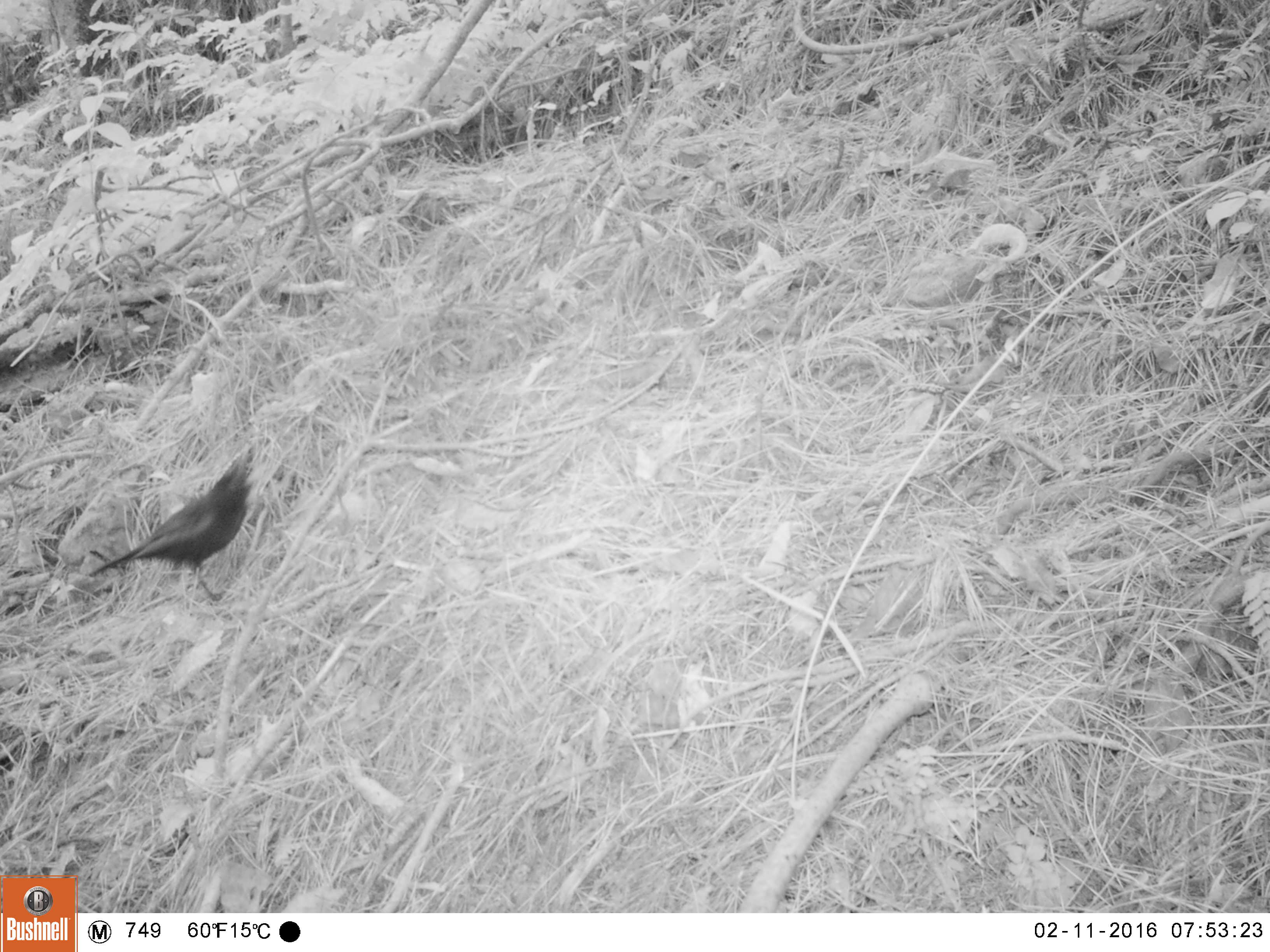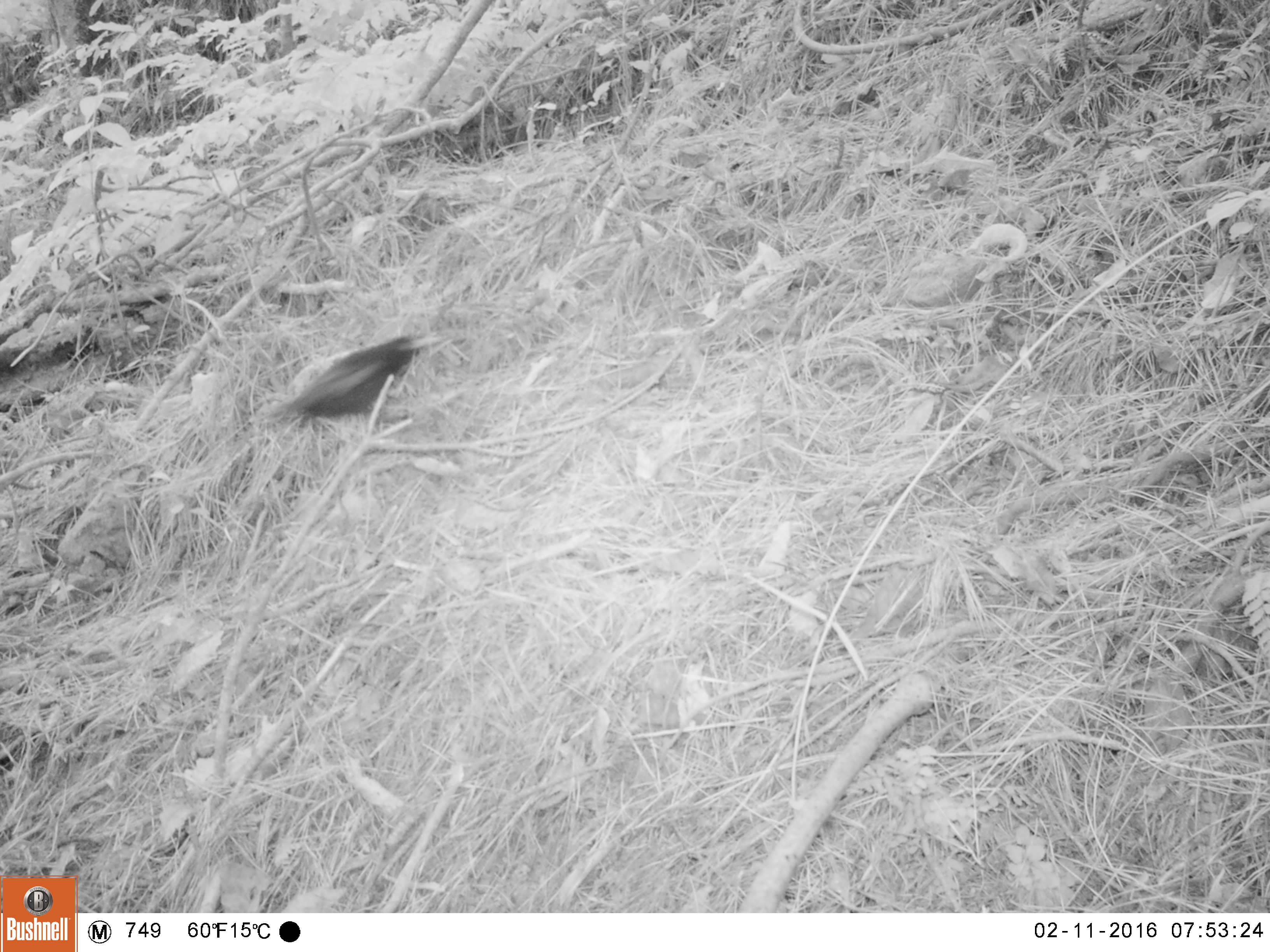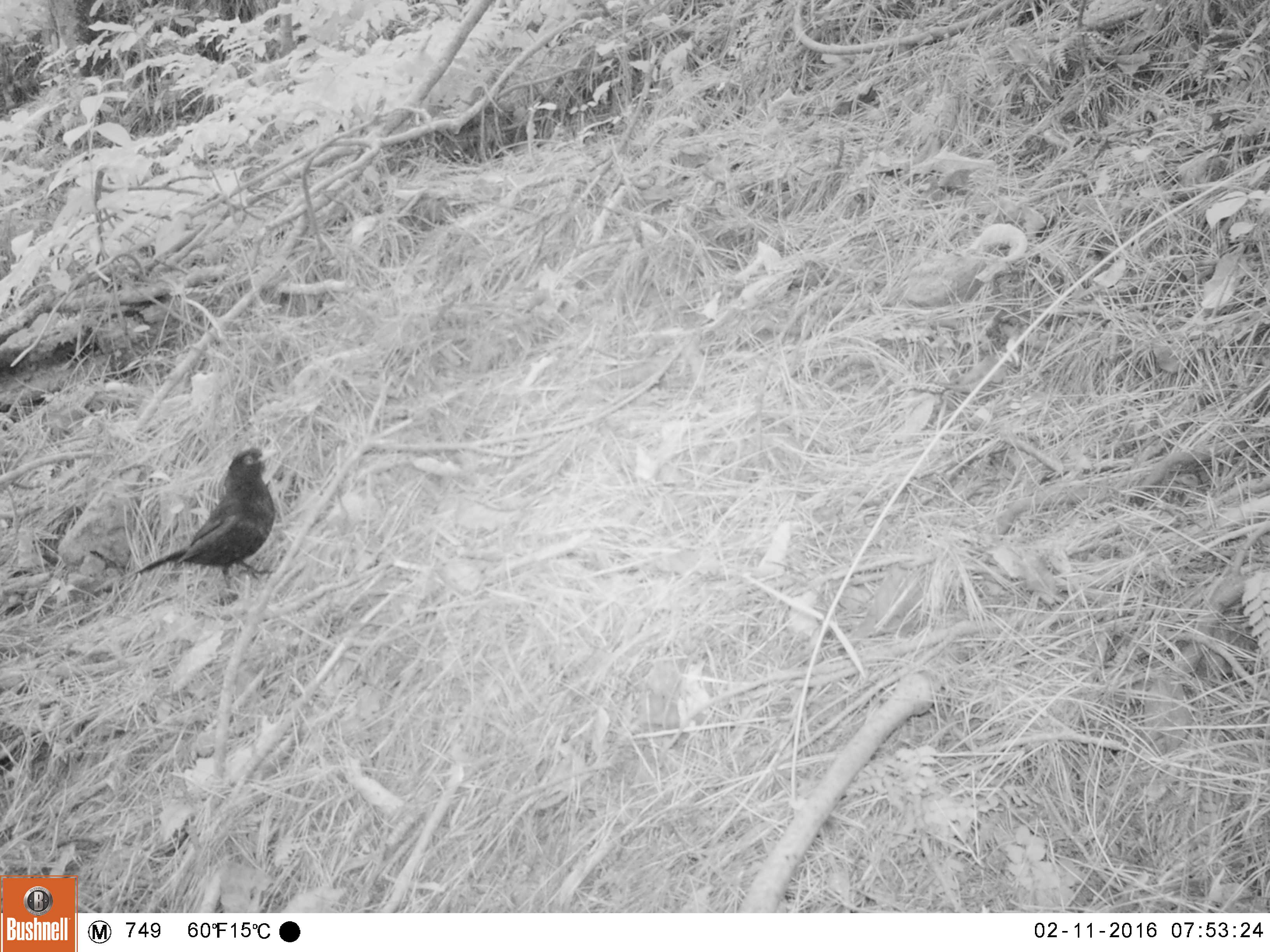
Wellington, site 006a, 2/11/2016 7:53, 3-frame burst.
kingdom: Animalia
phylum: Chordata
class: Aves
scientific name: Aves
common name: bird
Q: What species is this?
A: Bird (Aves).